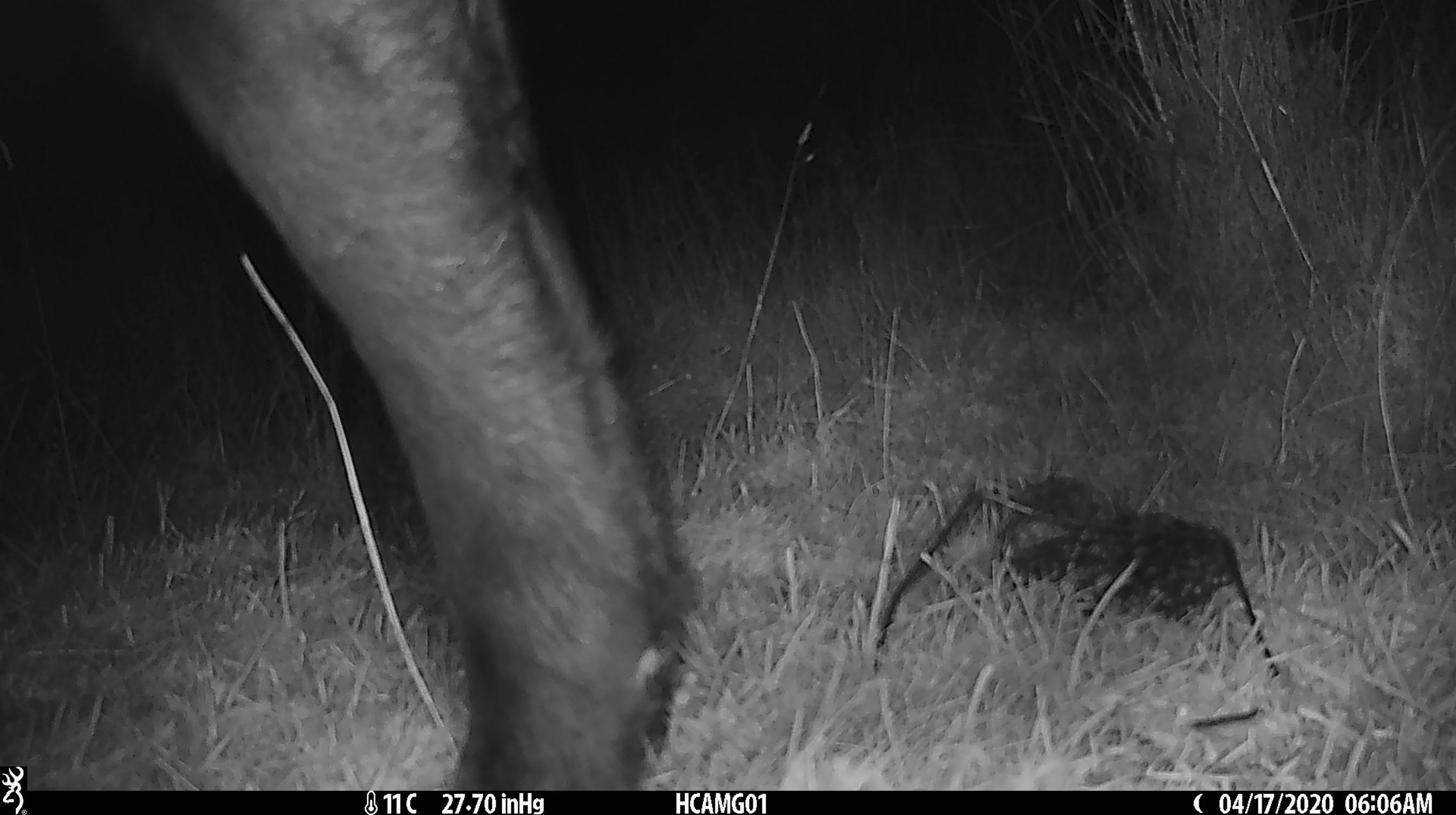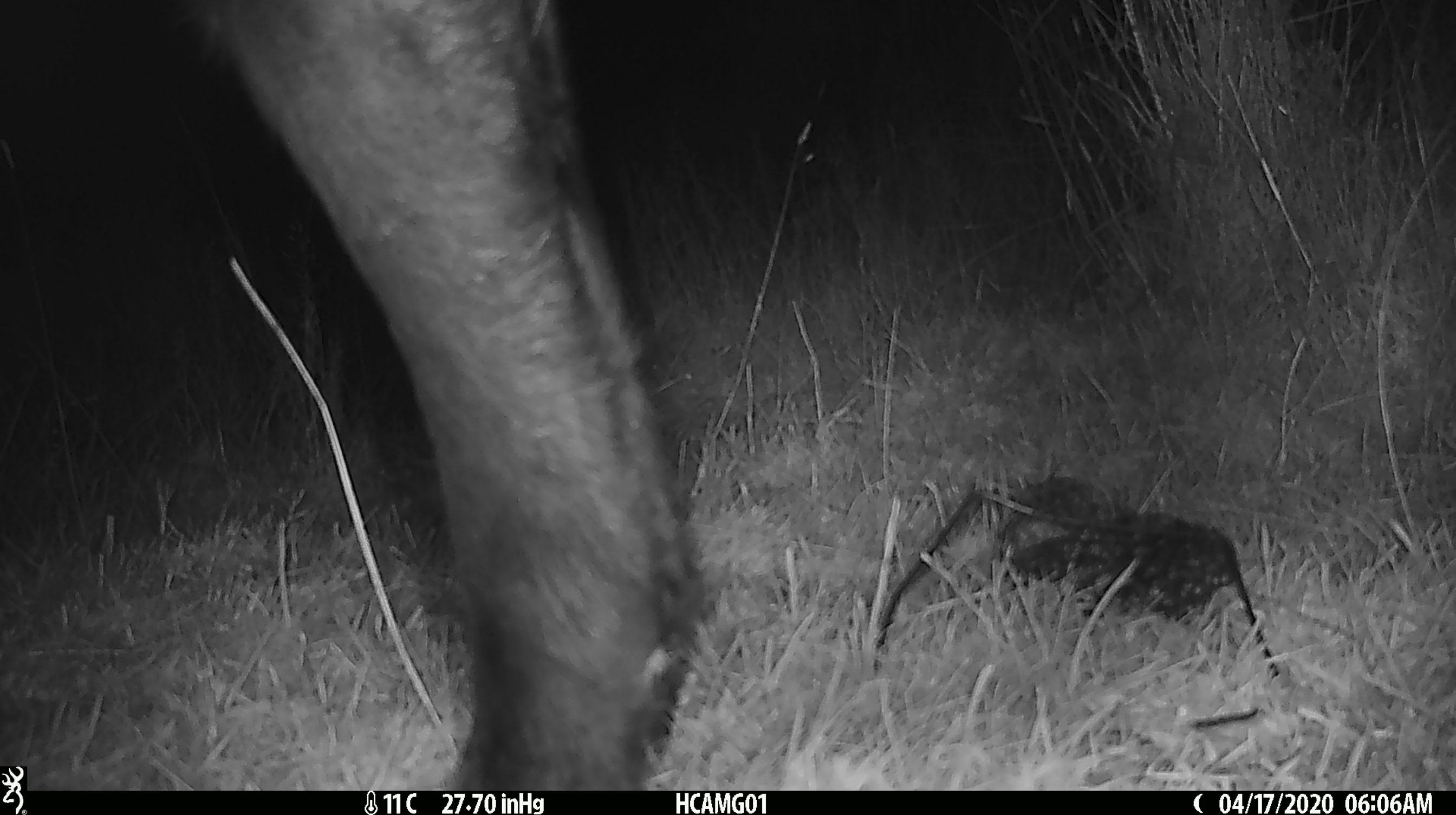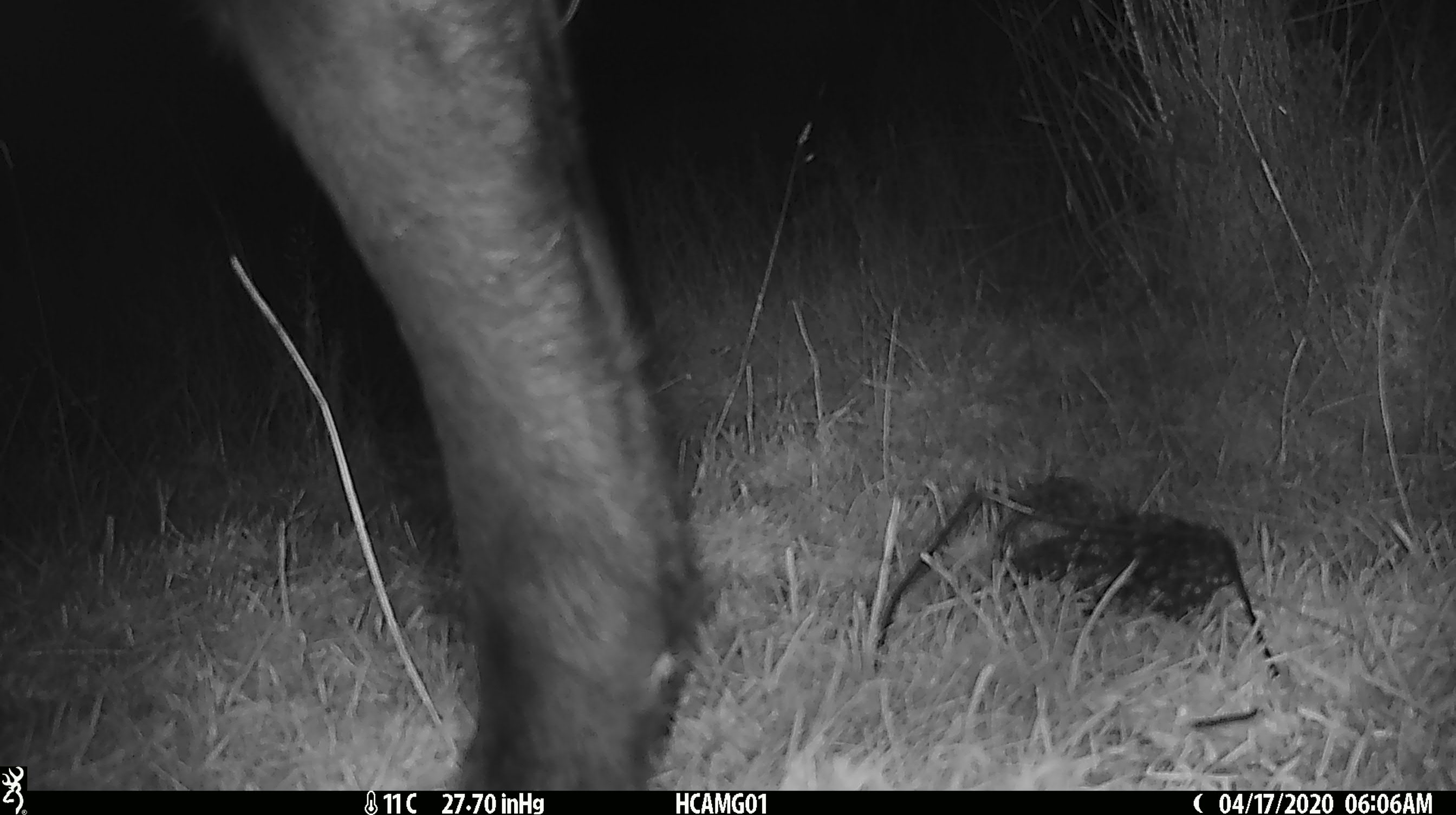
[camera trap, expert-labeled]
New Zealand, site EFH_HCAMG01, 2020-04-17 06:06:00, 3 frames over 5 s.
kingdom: Animalia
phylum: Chordata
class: Mammalia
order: Artiodactyla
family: Bovidae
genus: Bos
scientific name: Bos taurus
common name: domestic cow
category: cow